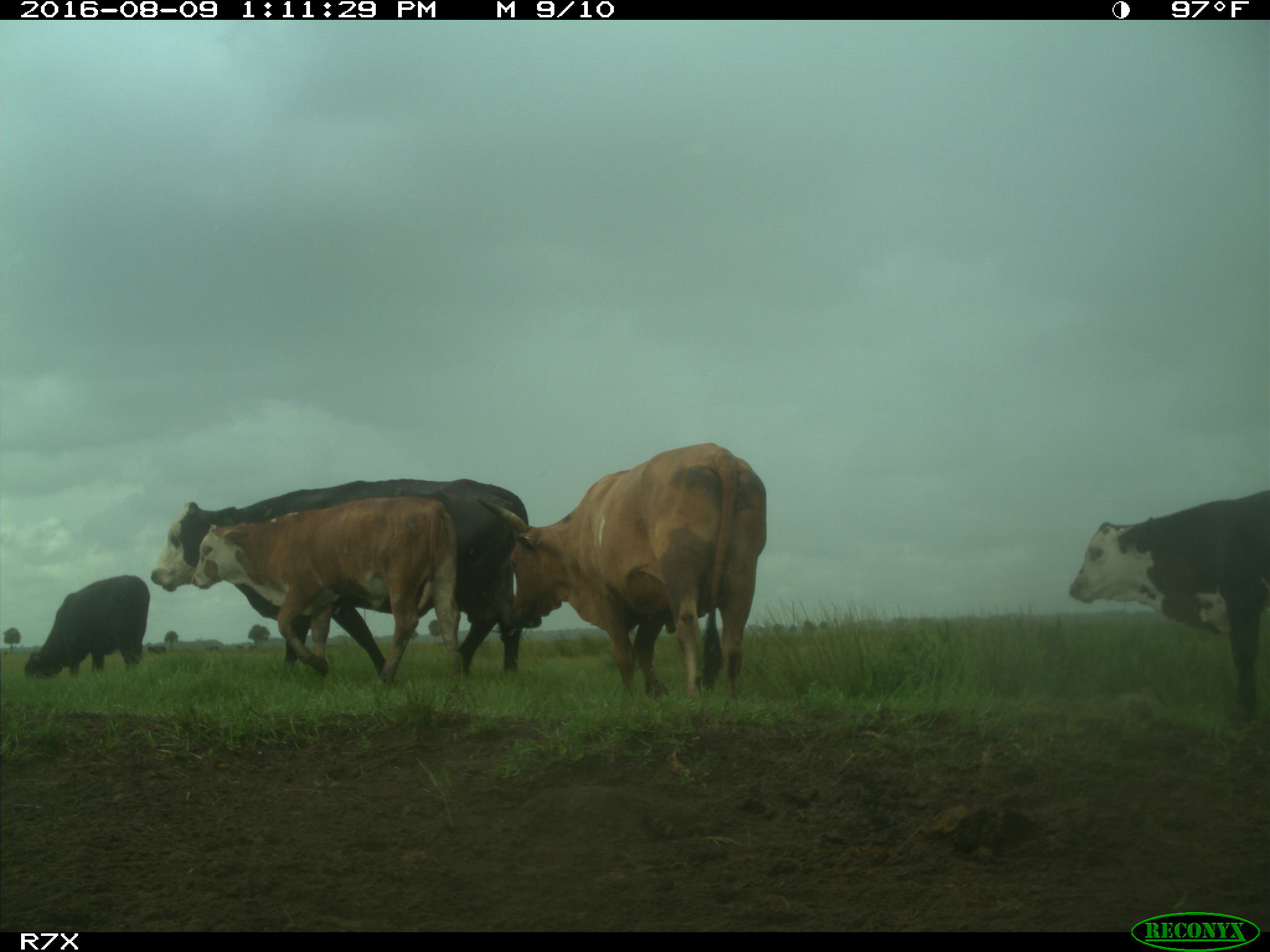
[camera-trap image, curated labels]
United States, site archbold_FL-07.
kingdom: Animalia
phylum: Chordata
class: Mammalia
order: Artiodactyla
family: Bovidae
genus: Bos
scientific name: Bos taurus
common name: domestic cow